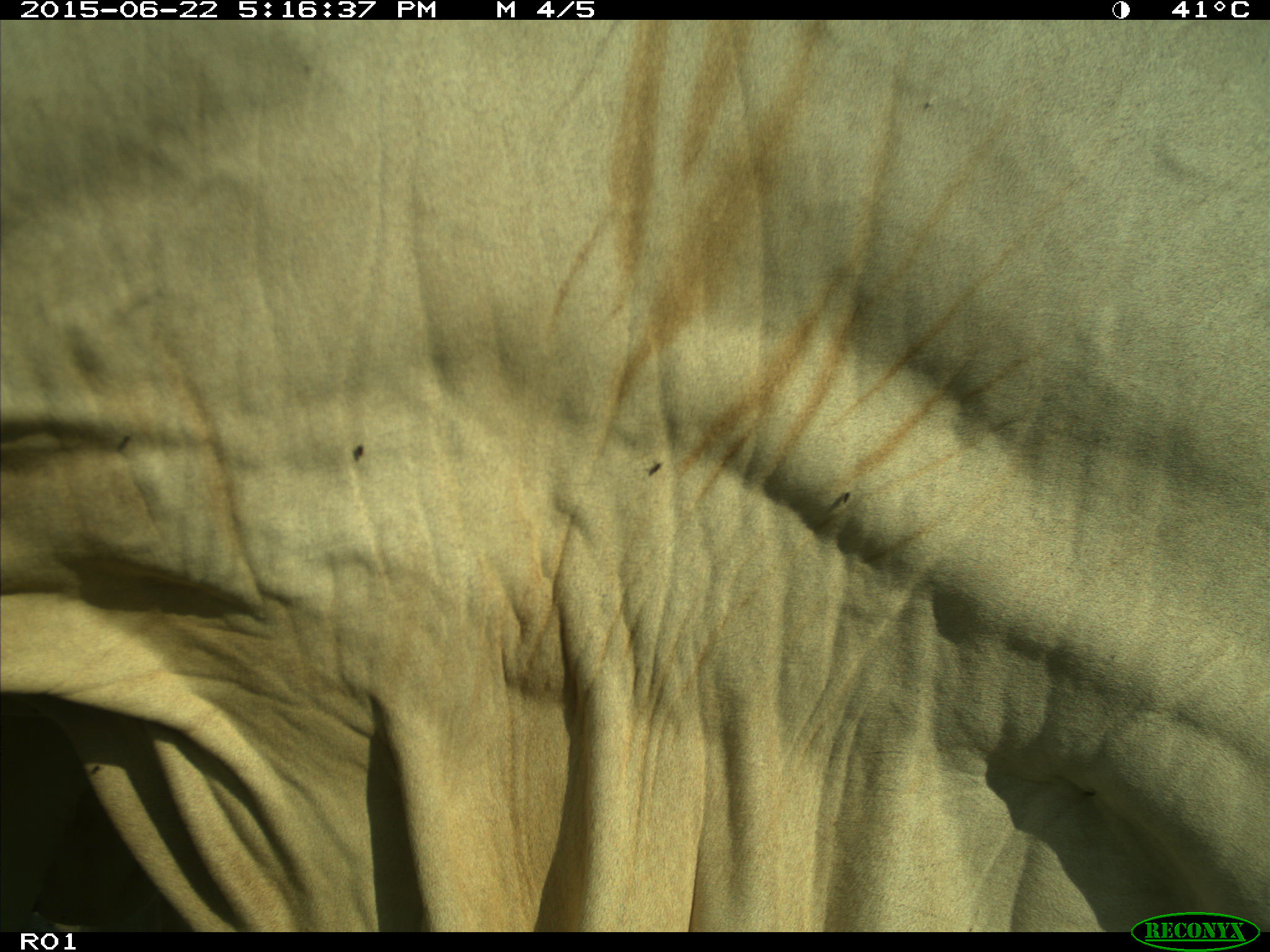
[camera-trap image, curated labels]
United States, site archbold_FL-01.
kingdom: Animalia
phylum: Chordata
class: Mammalia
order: Artiodactyla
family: Bovidae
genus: Bos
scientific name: Bos taurus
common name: domestic cow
Bos taurus (domestic cow).